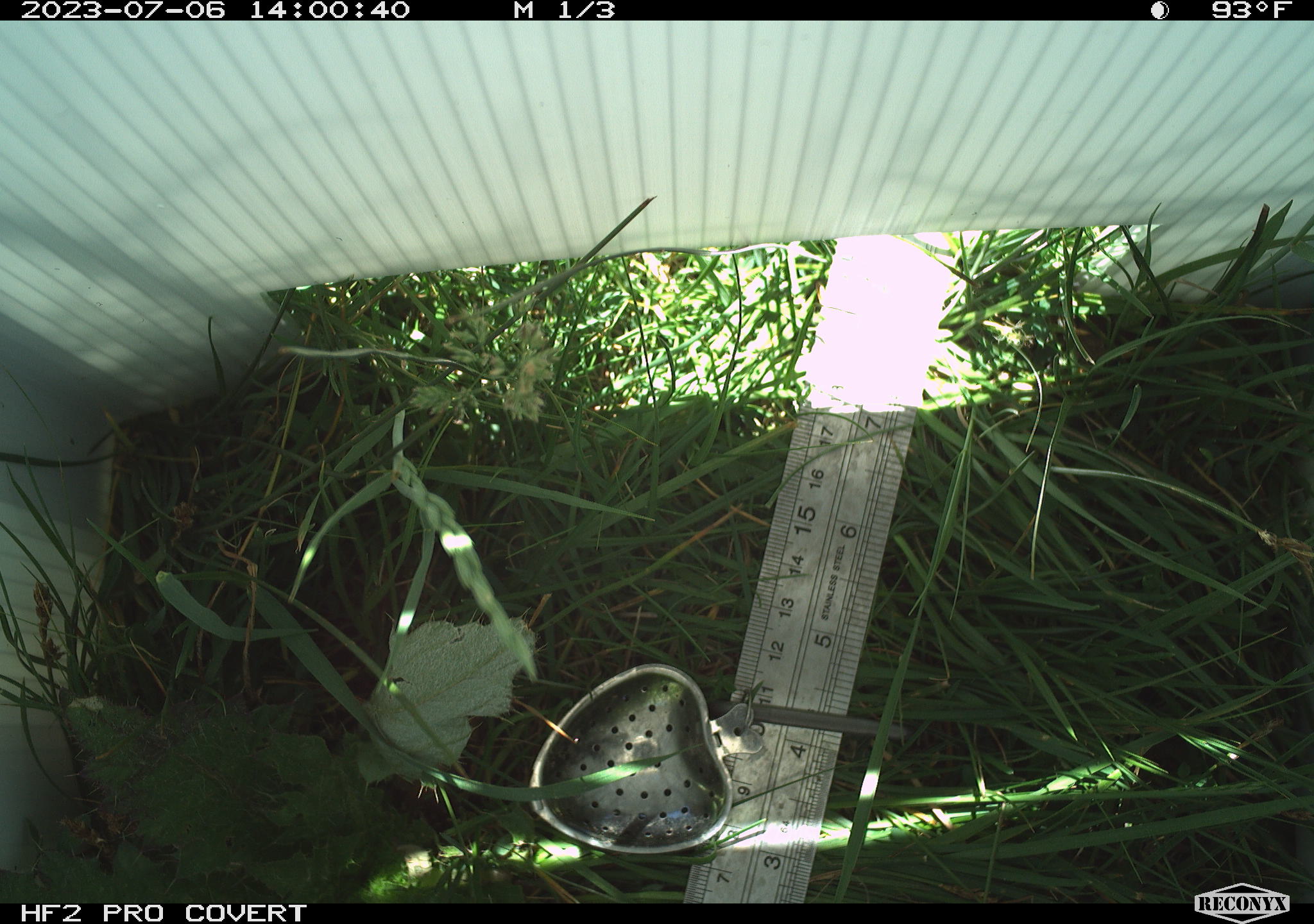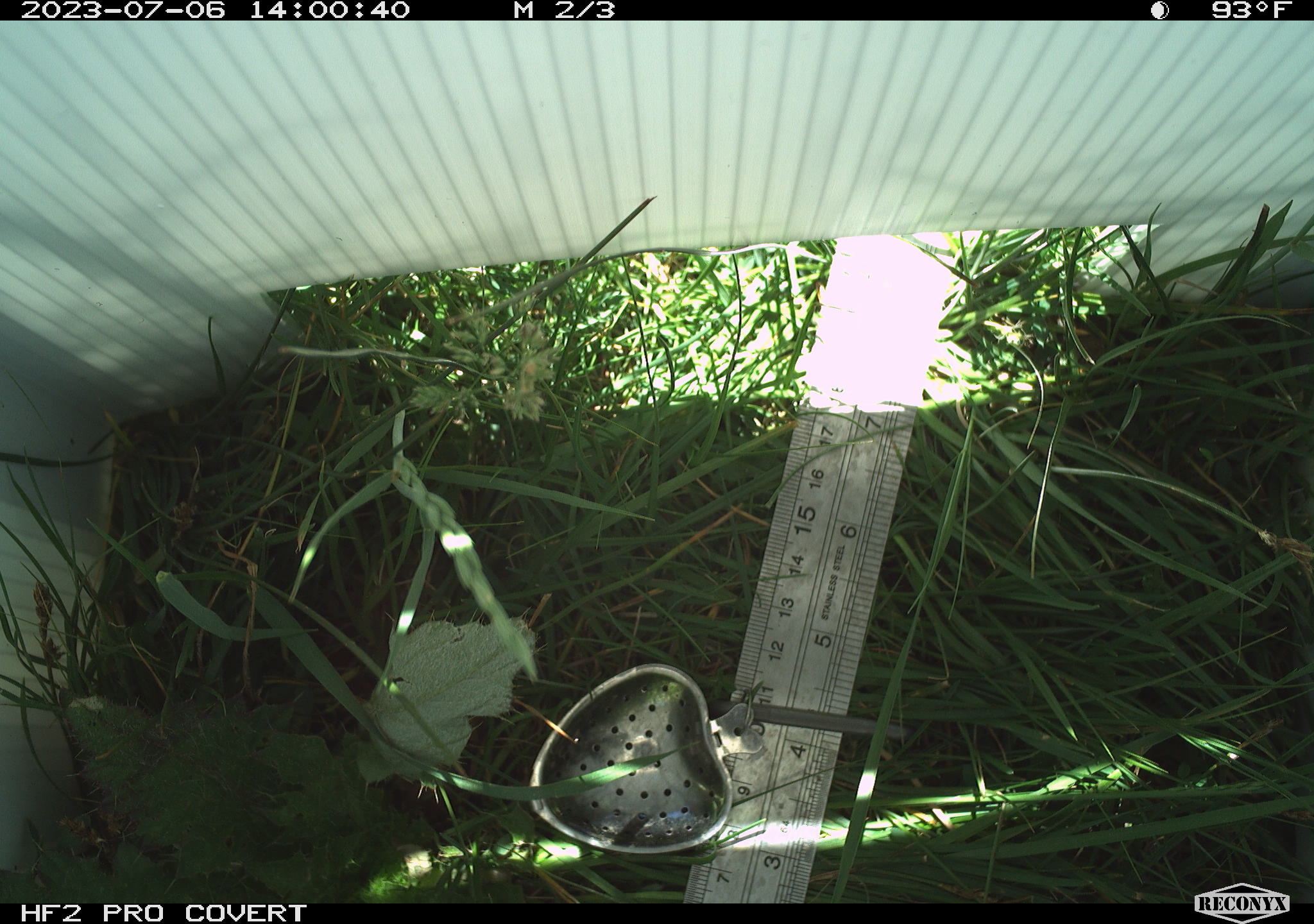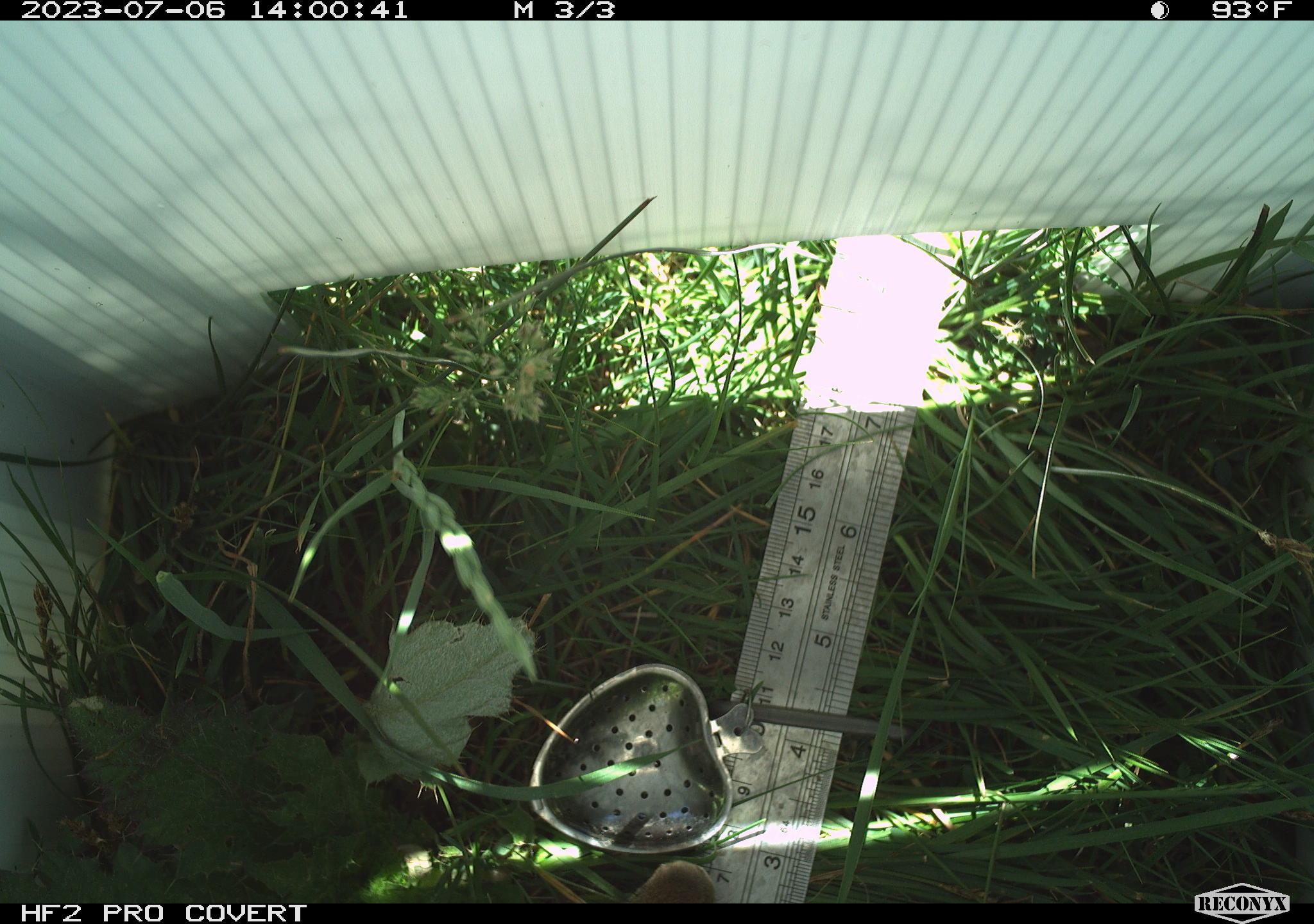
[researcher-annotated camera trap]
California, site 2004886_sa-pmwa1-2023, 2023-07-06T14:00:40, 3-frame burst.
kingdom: Animalia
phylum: Chordata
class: Mammalia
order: Rodentia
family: Sciuridae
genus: Urocitellus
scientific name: Urocitellus beldingi beldingi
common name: belding's ground squirrel